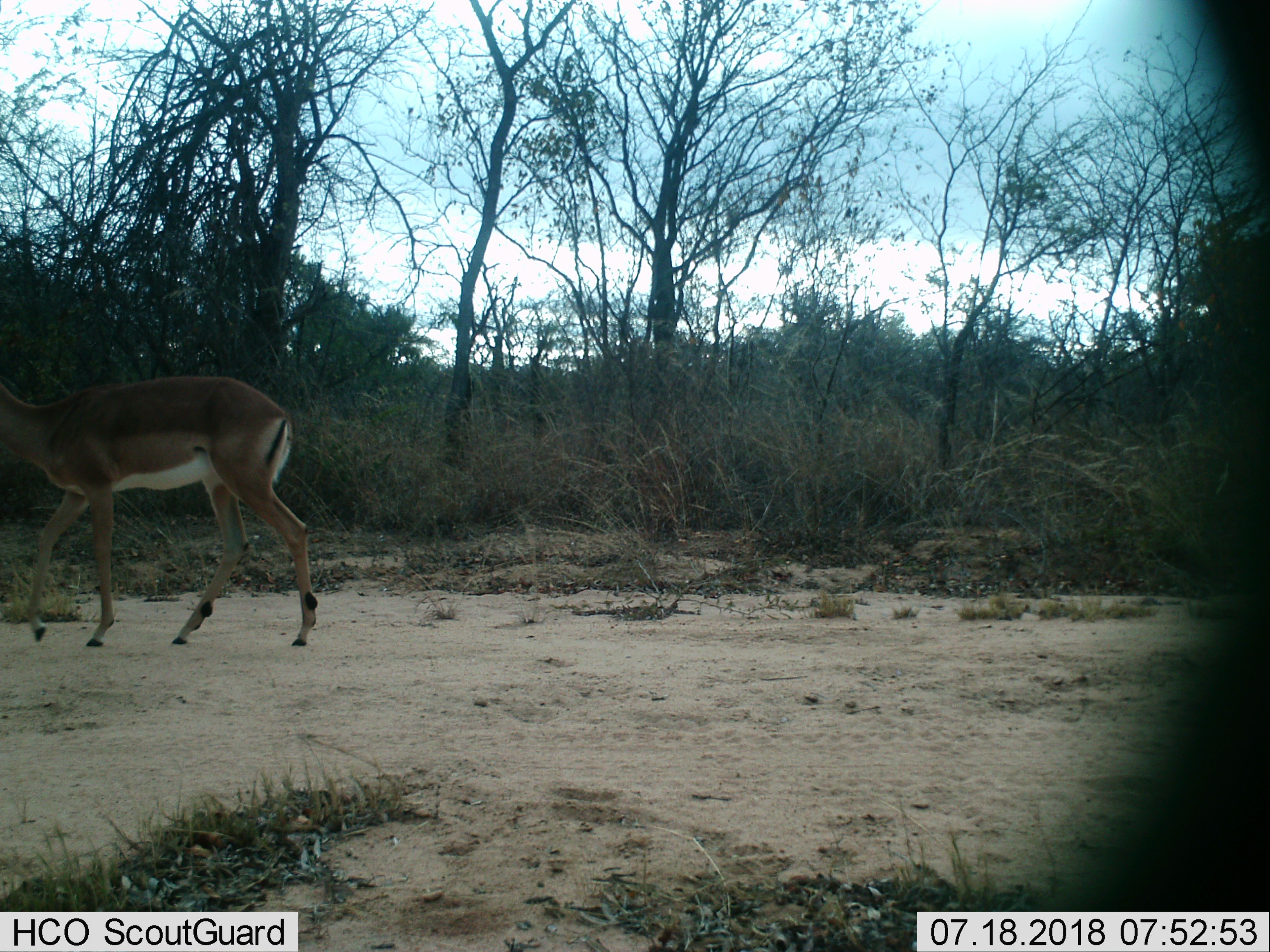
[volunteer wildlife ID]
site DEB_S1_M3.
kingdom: Animalia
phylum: Chordata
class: Mammalia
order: Artiodactyla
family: Bovidae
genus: Aepyceros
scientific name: Aepyceros melampus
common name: impala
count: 1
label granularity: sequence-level